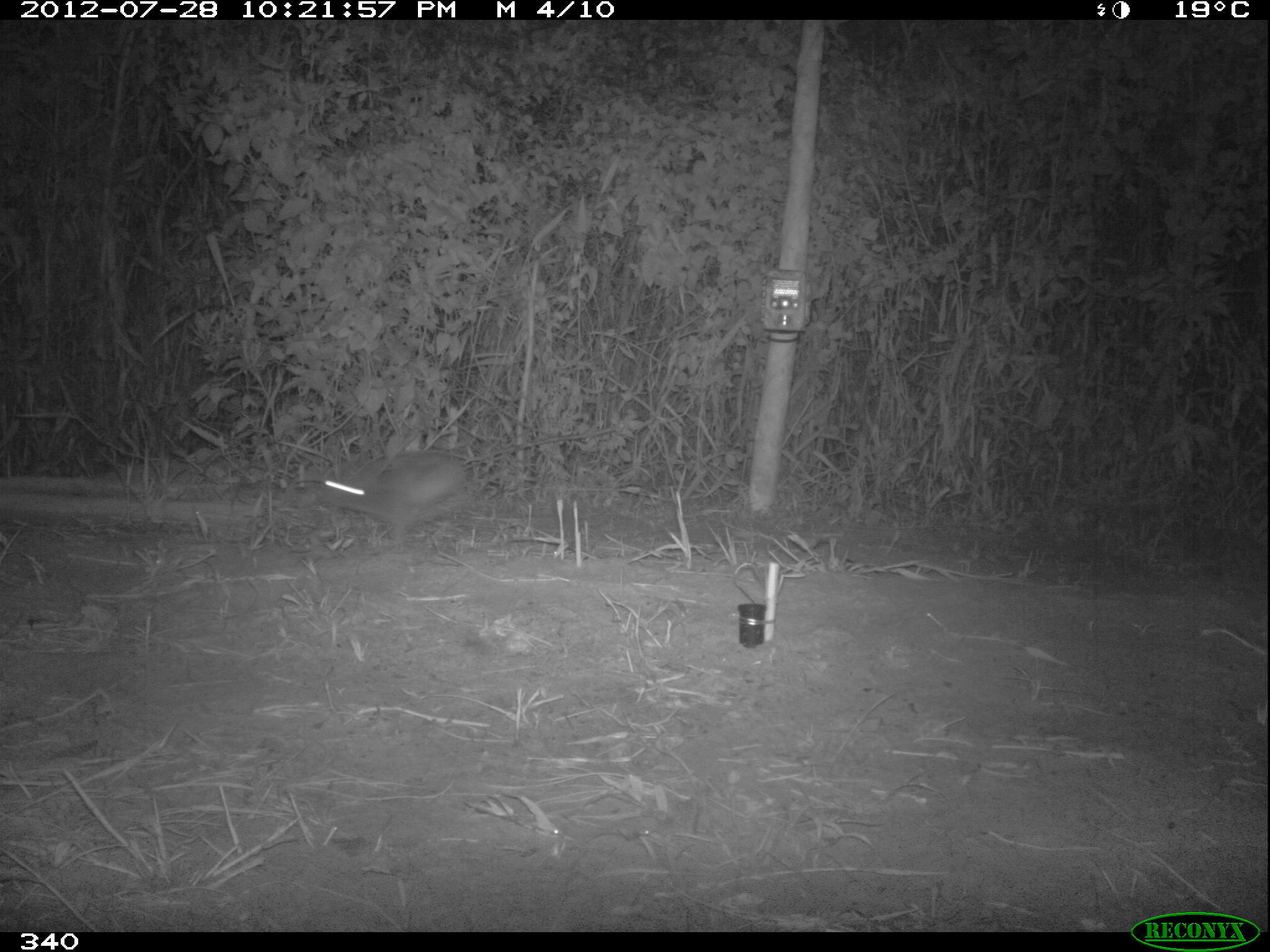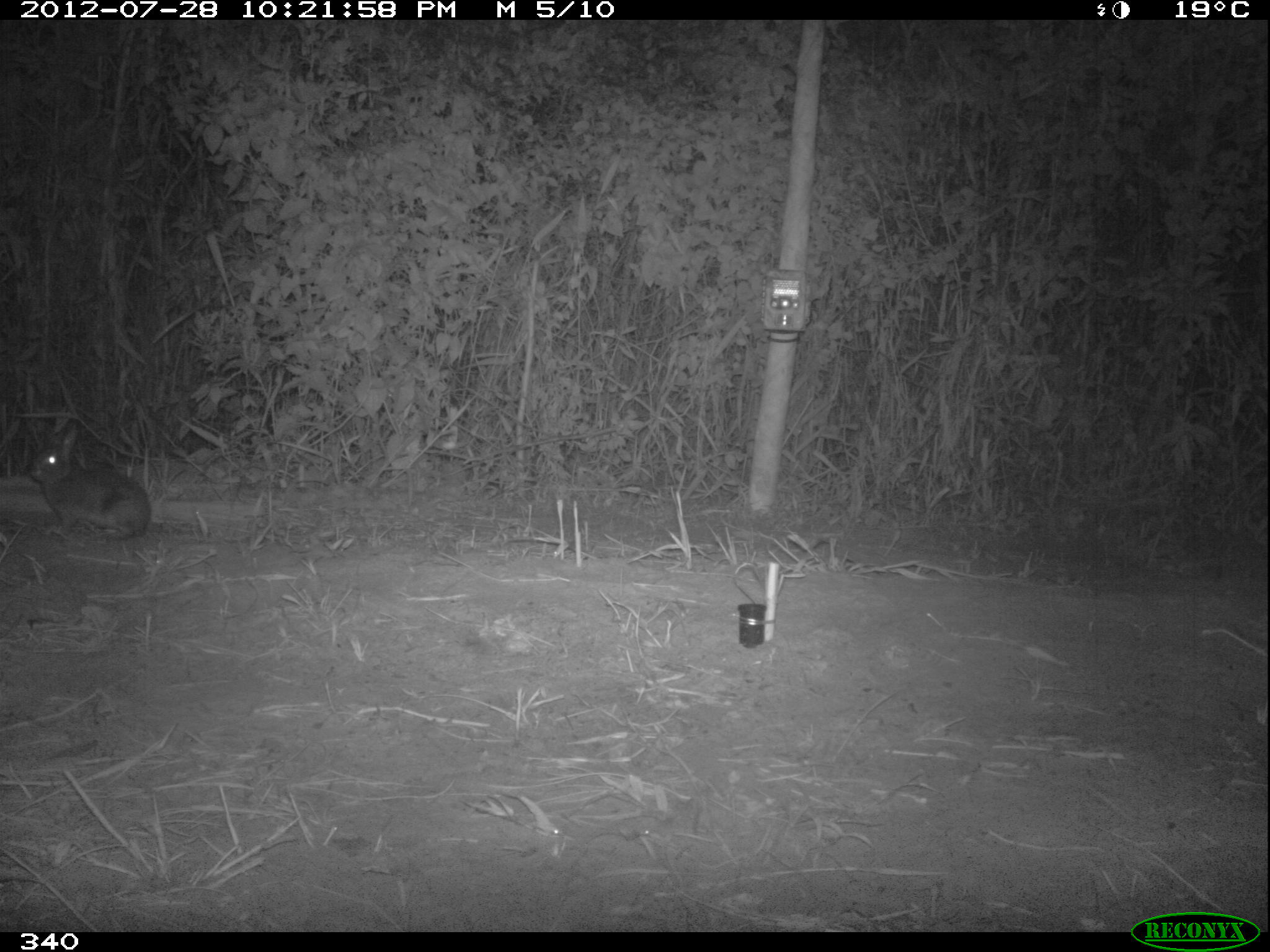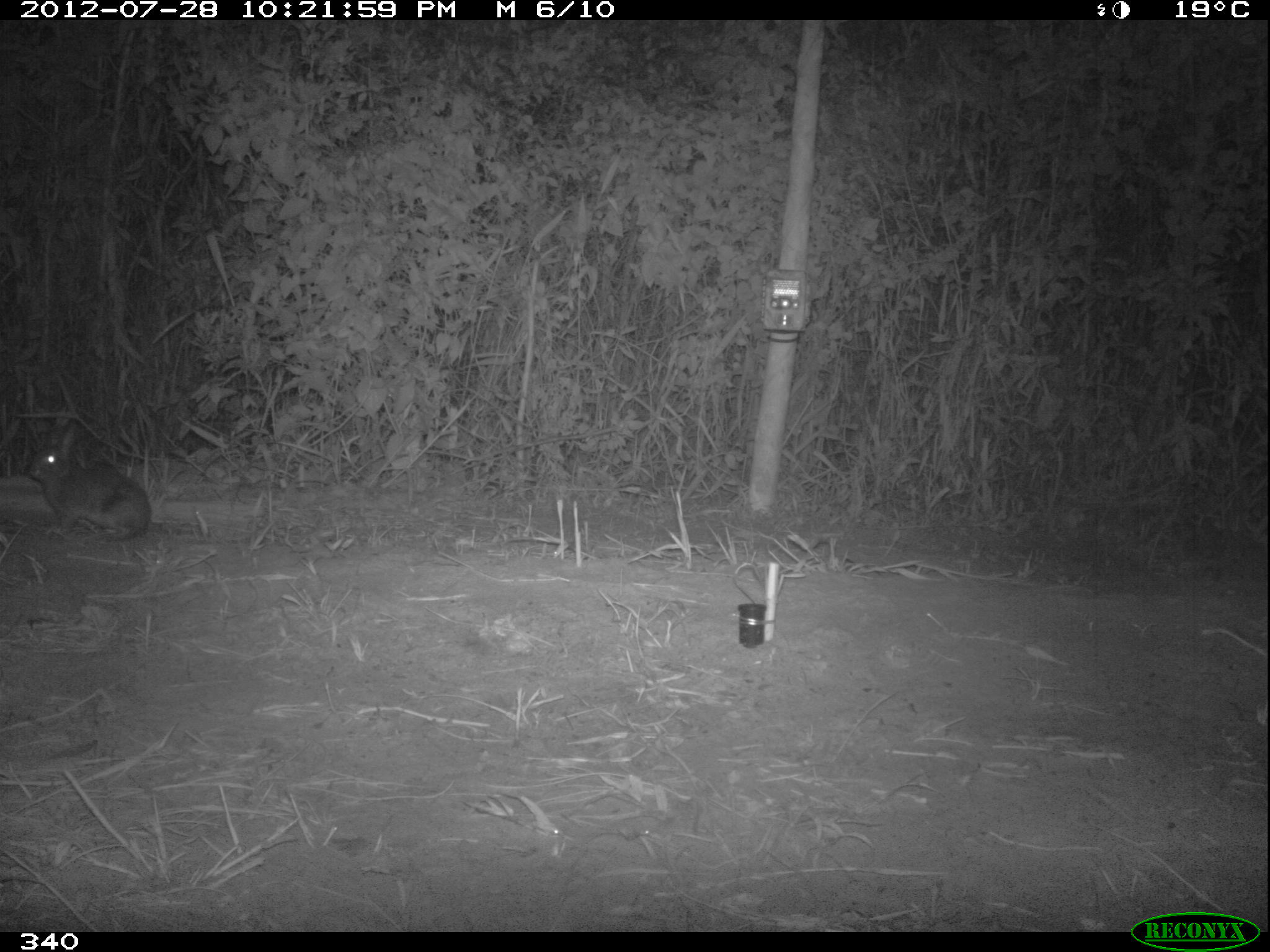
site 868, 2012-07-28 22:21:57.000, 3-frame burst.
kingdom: Animalia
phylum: Chordata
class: Mammalia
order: Lagomorpha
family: Leporidae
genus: Sylvilagus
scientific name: Sylvilagus brasiliensis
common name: tapeti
Sylvilagus brasiliensis (tapeti).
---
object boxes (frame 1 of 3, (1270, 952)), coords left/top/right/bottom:
sylvilagus brasiliensis: 311/445/469/545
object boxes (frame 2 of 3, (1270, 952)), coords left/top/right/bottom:
sylvilagus brasiliensis: 27/426/152/541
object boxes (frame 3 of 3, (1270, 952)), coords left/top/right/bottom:
sylvilagus brasiliensis: 24/416/152/537